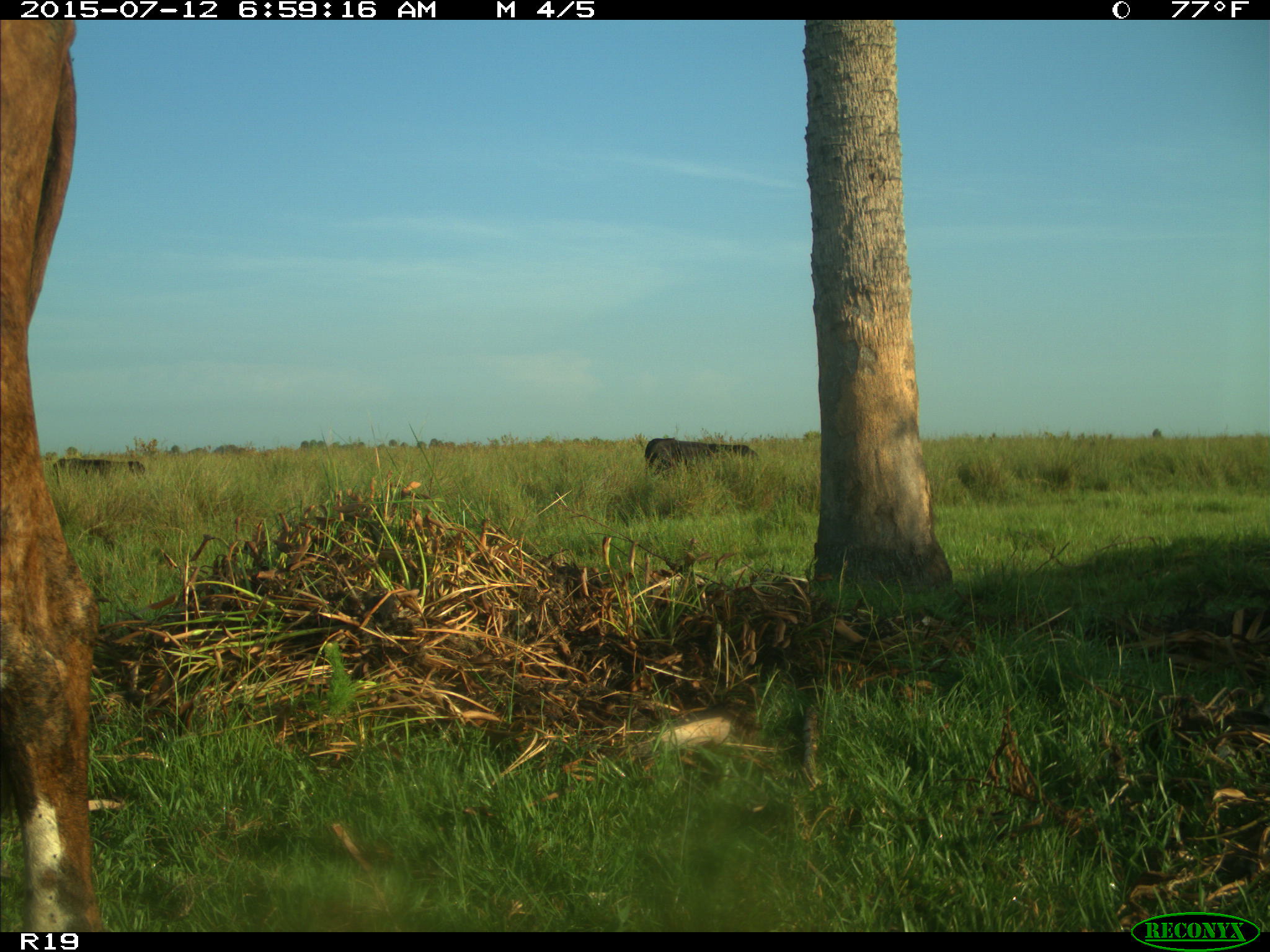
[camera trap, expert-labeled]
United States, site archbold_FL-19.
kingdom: Animalia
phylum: Chordata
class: Mammalia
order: Artiodactyla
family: Bovidae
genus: Bos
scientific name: Bos taurus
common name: domestic cow